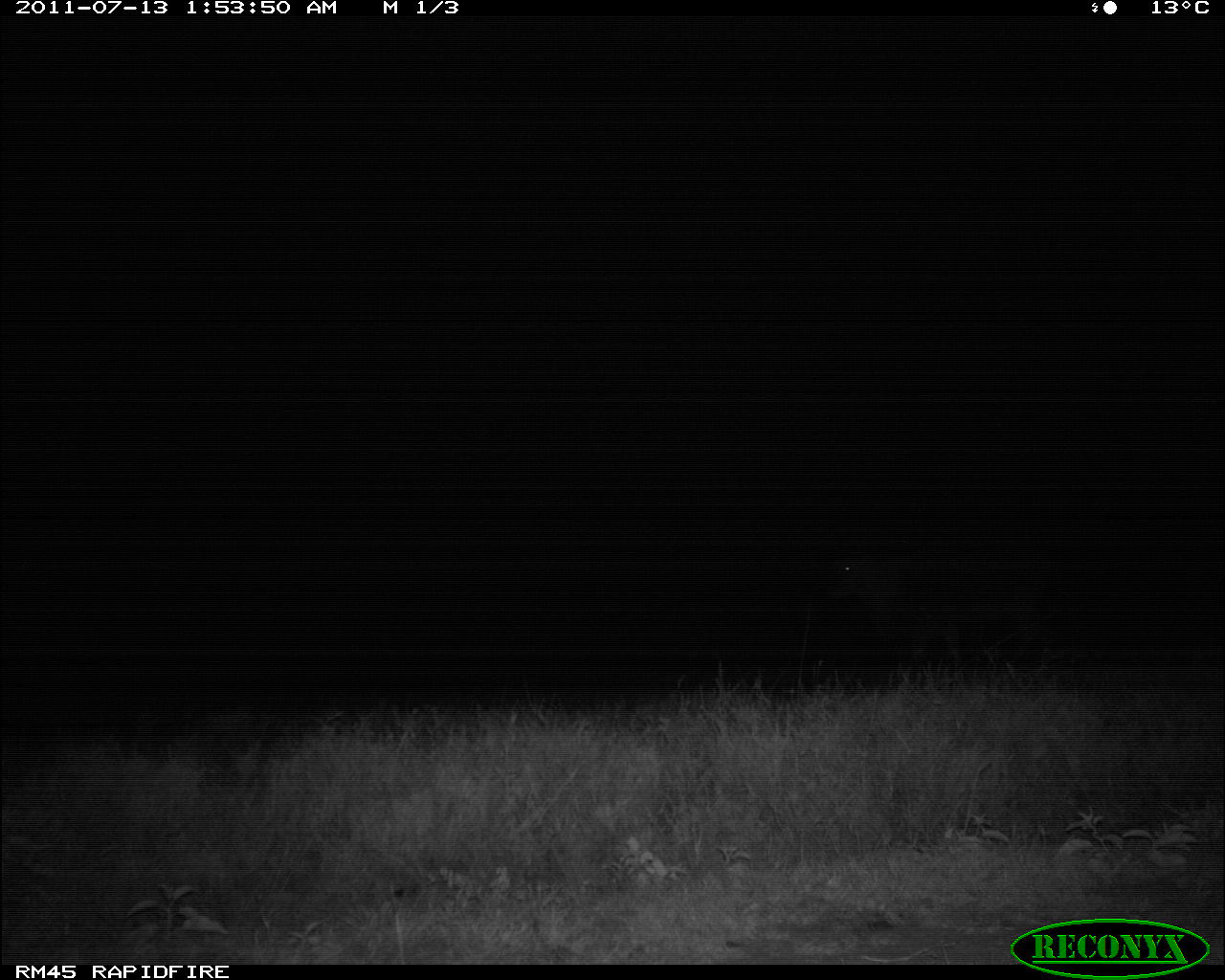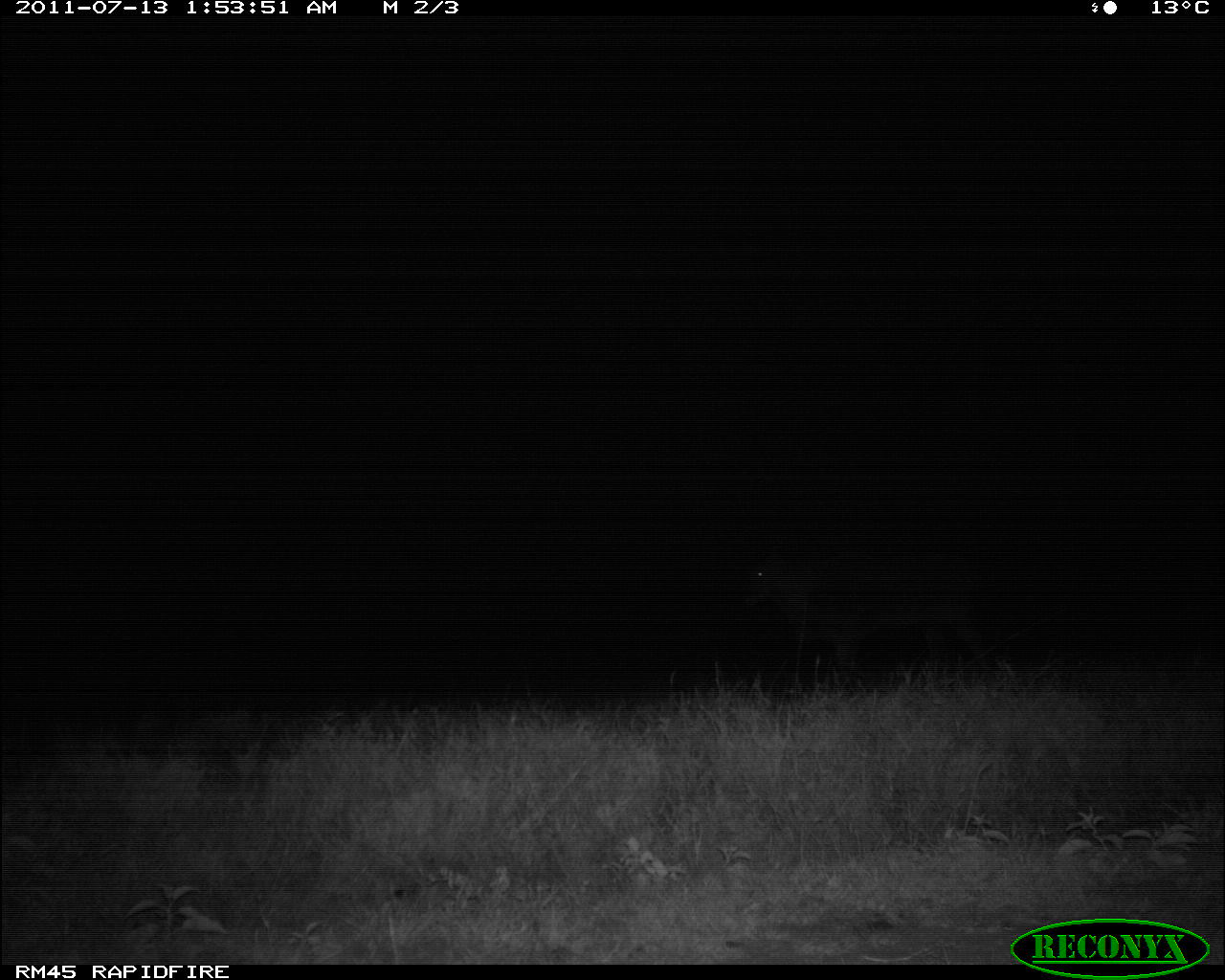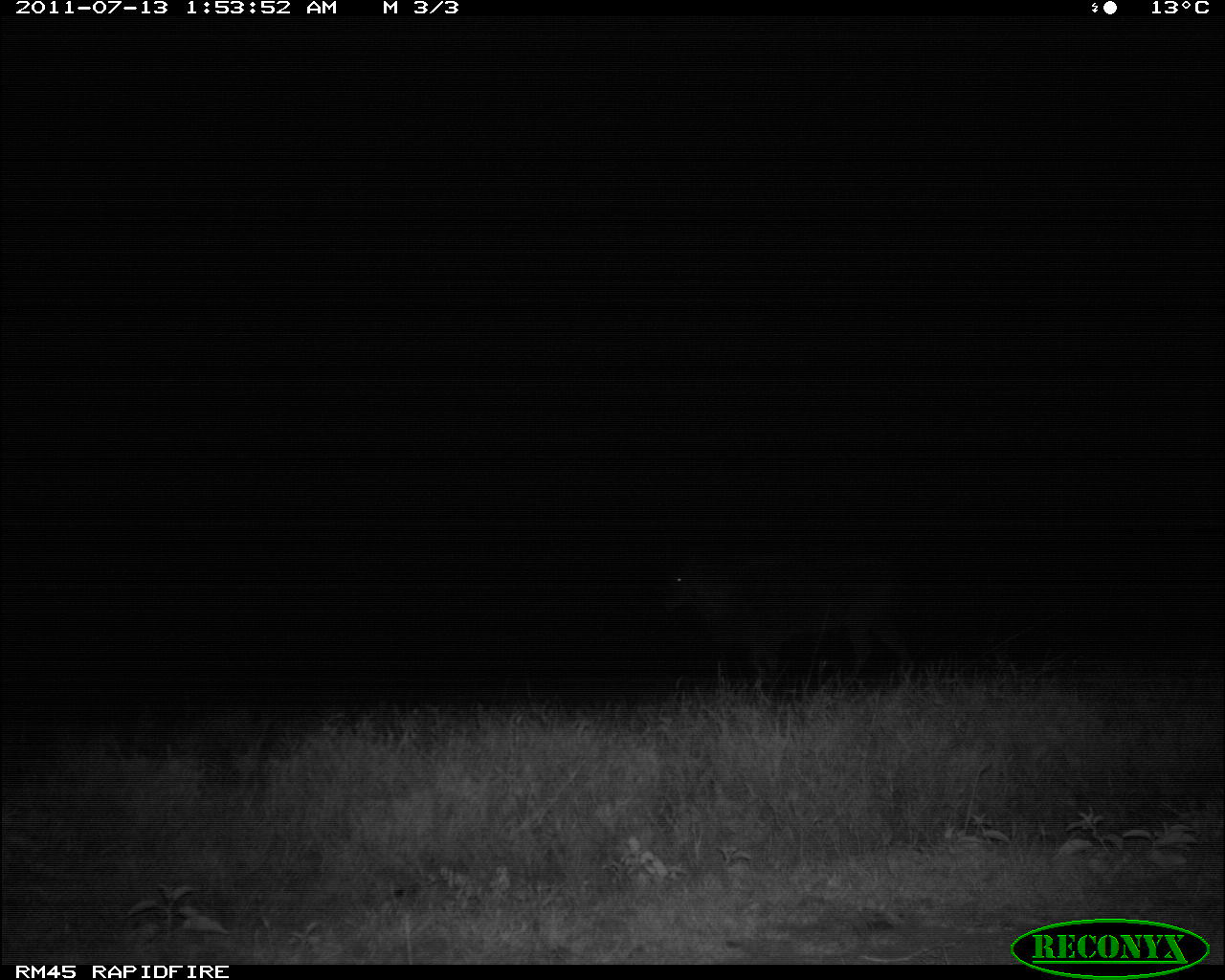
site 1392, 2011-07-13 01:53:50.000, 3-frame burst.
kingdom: Animalia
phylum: Chordata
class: Mammalia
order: Artiodactyla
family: Bovidae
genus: Tragelaphus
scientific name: Tragelaphus oryx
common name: eland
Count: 1.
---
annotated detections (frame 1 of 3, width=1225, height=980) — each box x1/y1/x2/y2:
tragelaphus oryx: 808/529/1104/678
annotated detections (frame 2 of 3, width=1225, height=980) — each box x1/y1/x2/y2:
tragelaphus oryx: 722/525/996/683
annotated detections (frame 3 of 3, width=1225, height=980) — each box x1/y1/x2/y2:
tragelaphus oryx: 642/538/925/701